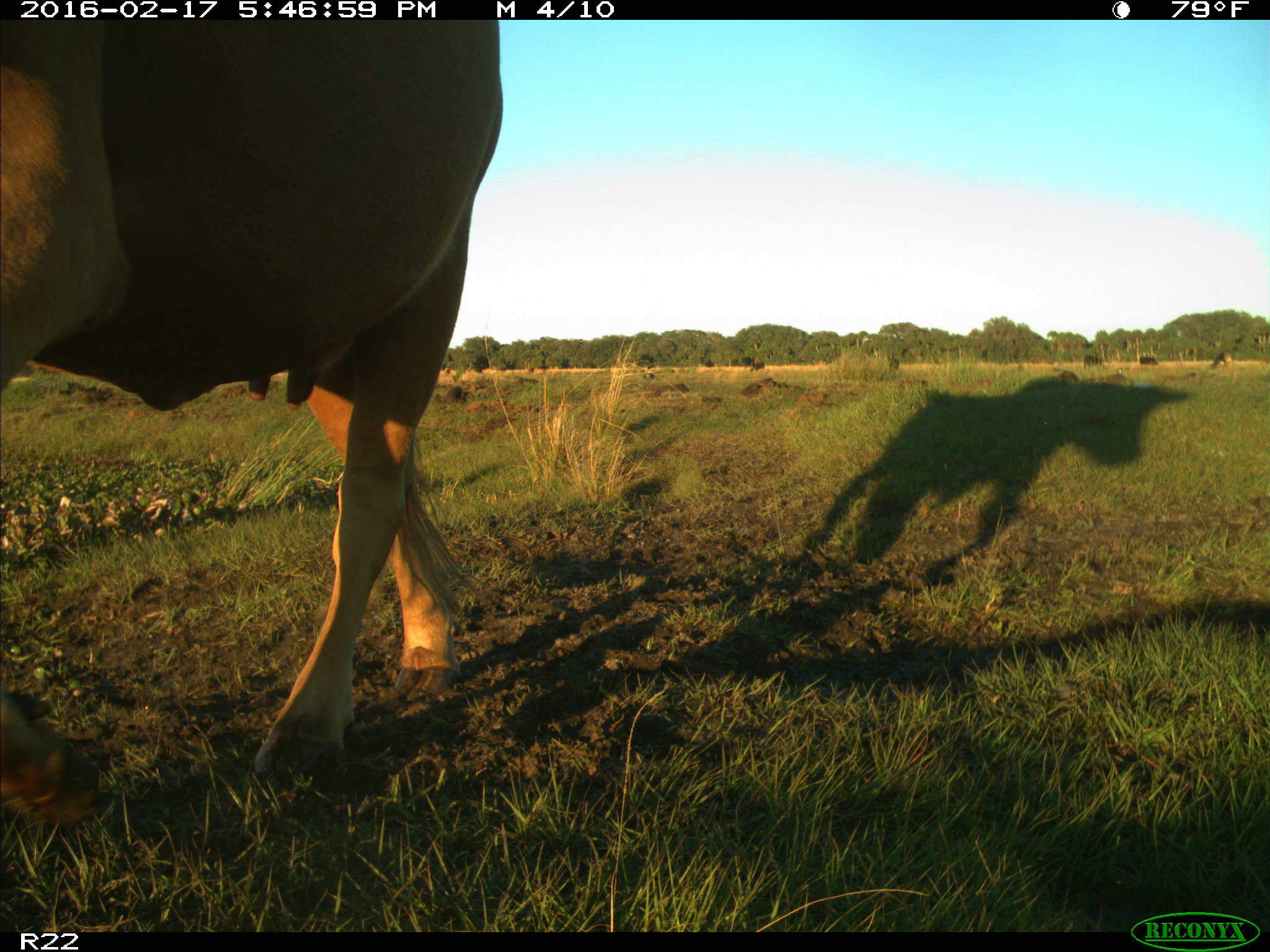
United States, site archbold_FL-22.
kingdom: Animalia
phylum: Chordata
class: Mammalia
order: Artiodactyla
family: Bovidae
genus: Bos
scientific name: Bos taurus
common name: domestic cow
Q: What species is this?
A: Bos taurus (domestic cow).